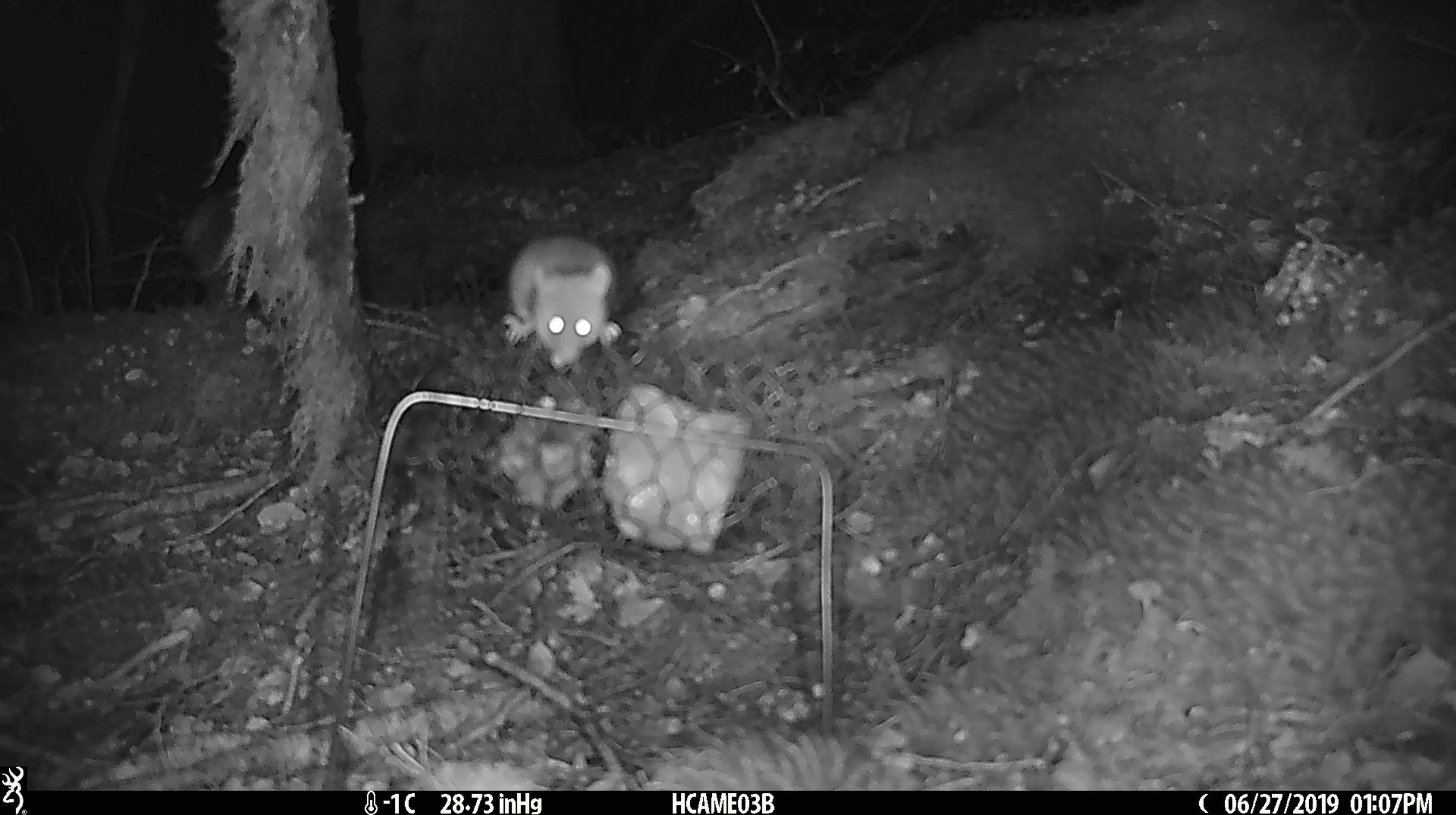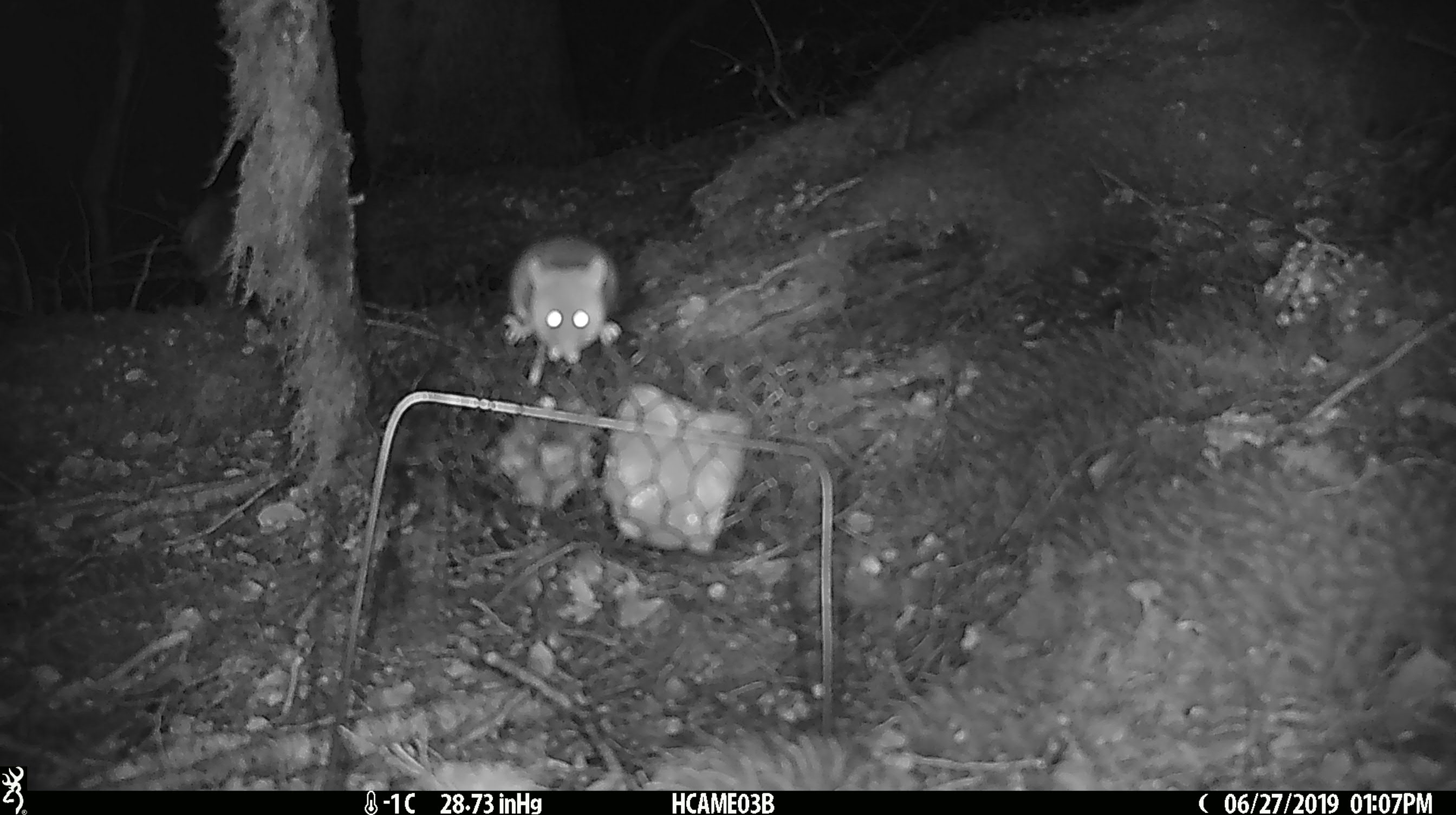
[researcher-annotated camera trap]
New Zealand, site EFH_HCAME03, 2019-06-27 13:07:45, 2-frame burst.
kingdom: Animalia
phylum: Chordata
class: Mammalia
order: Rodentia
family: Muridae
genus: Mus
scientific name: Mus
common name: mouse